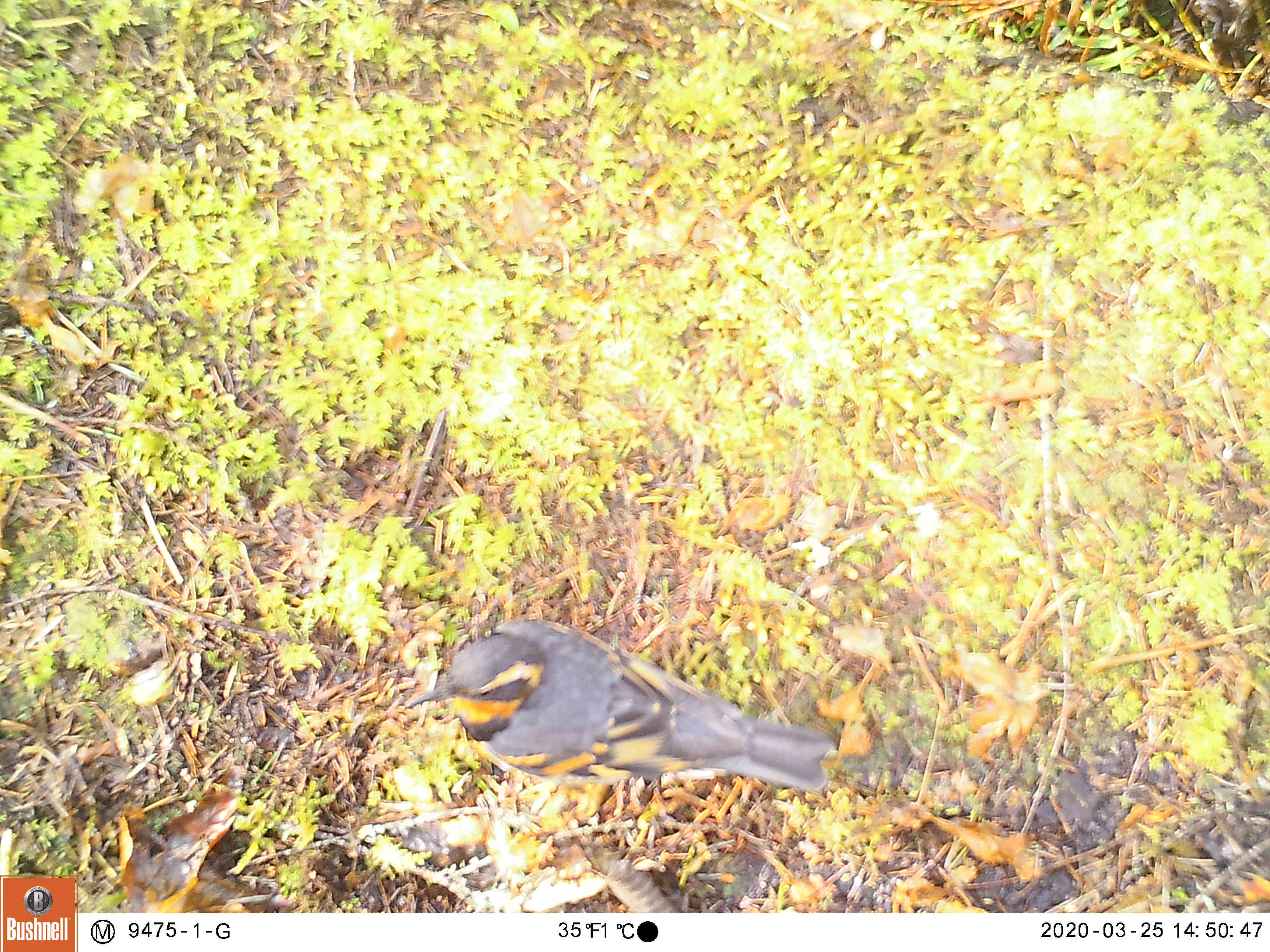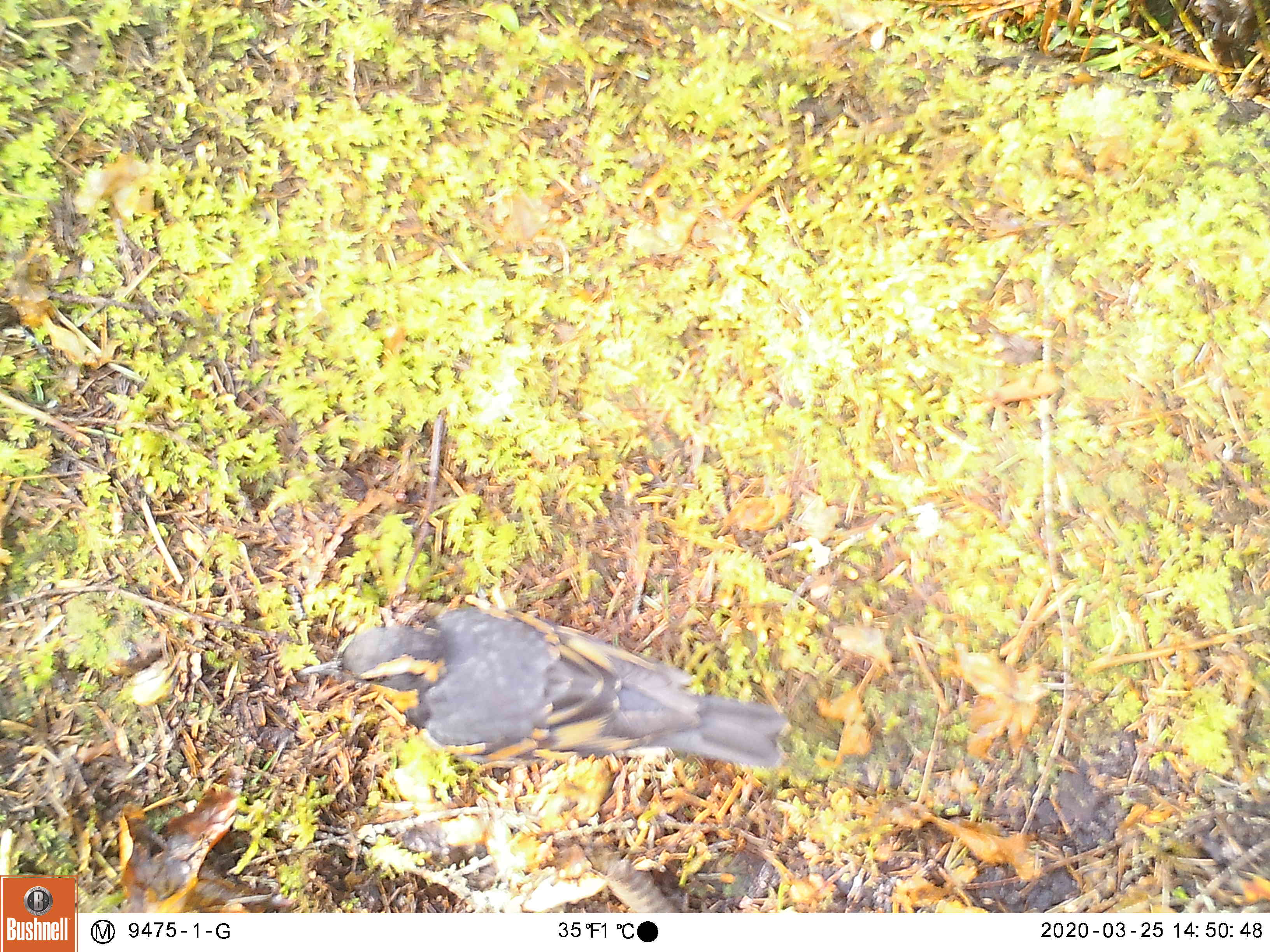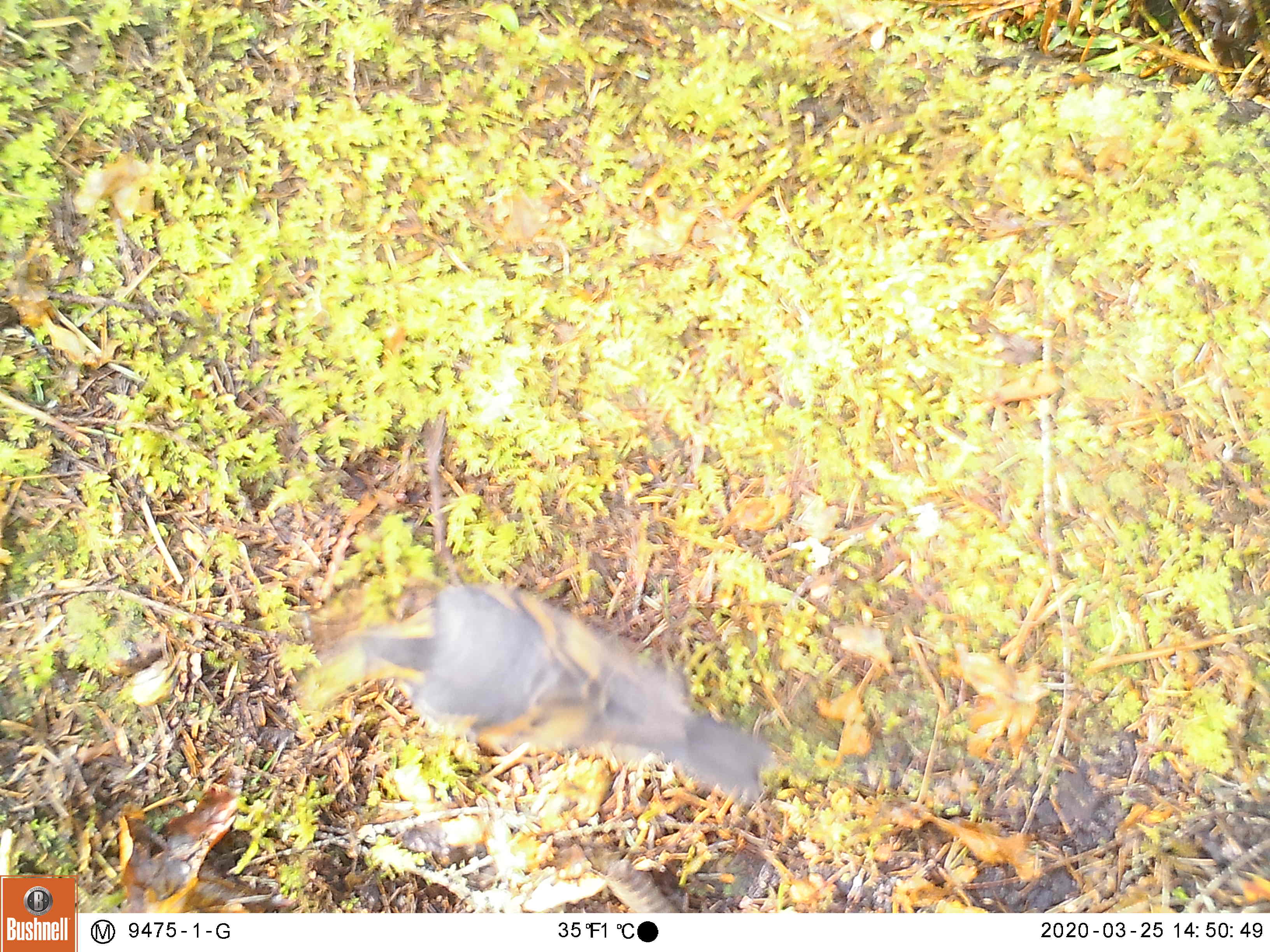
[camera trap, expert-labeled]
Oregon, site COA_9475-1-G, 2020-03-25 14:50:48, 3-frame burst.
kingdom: Animalia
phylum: Chordata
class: Aves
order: Passeriformes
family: Turdidae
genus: Ixoreus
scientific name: Ixoreus naevius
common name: varied thrush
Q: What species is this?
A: Varied thrush (Ixoreus naevius).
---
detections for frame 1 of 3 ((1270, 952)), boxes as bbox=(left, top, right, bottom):
varied thrush: bbox=(400, 615, 837, 796)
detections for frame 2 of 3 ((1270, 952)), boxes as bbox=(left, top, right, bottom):
varied thrush: bbox=(302, 604, 791, 777)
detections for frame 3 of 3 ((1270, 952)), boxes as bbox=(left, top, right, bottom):
varied thrush: bbox=(315, 578, 762, 791)